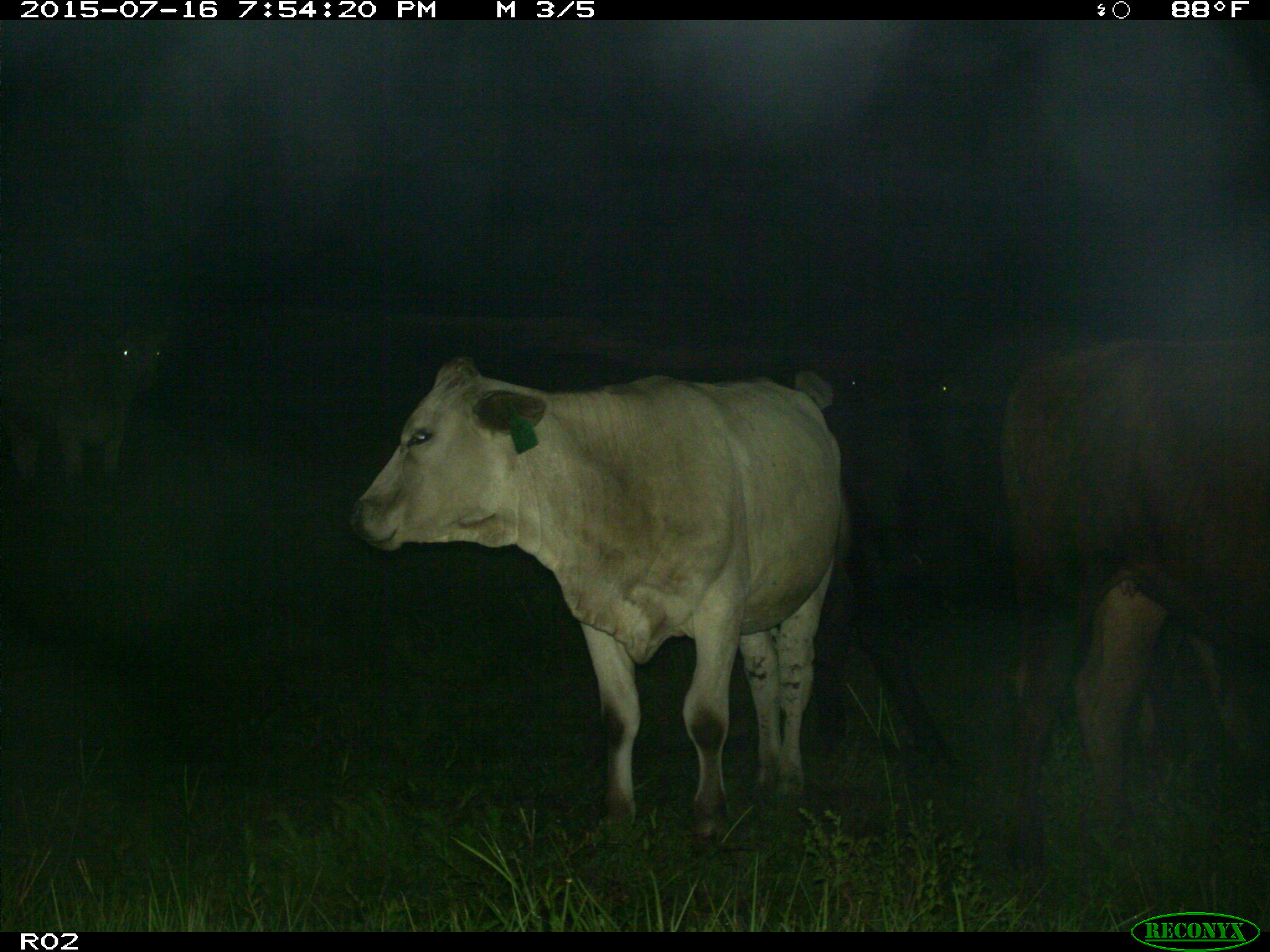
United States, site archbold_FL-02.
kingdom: Animalia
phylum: Chordata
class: Mammalia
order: Artiodactyla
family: Bovidae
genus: Bos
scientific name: Bos taurus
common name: domestic cow